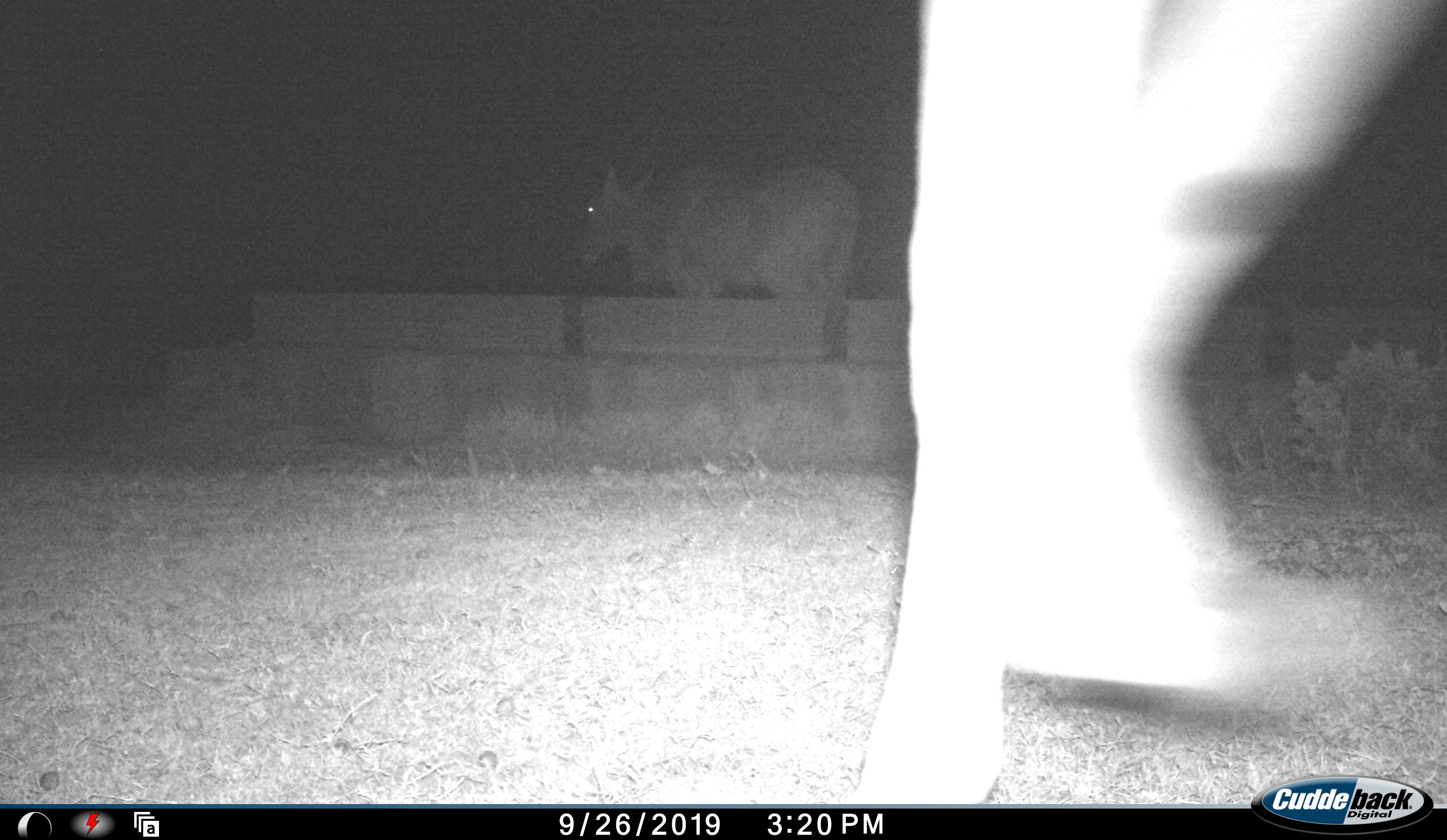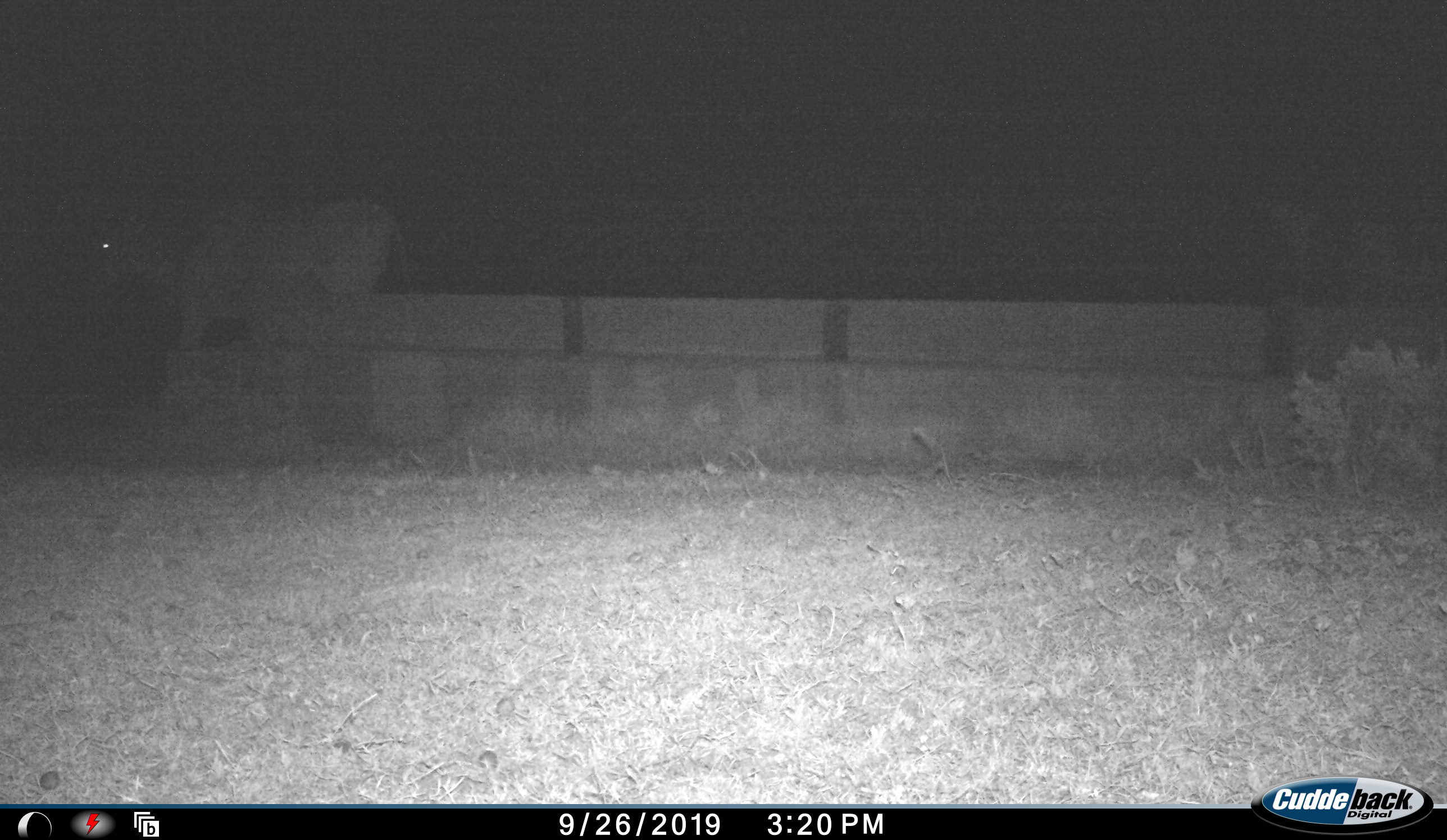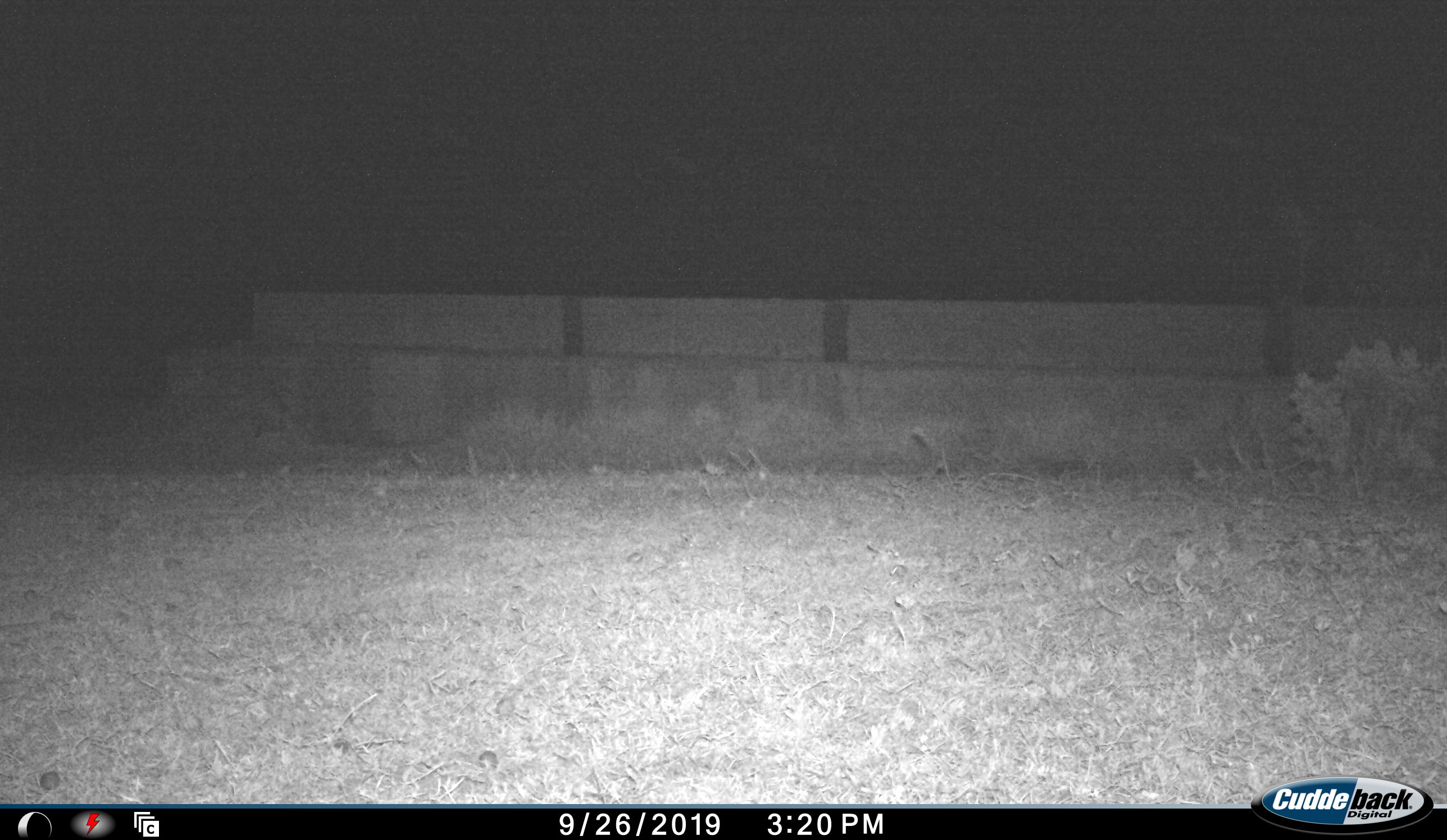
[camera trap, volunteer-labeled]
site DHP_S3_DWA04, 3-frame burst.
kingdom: Animalia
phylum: Chordata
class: Mammalia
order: Artiodactyla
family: Bovidae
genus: Tragelaphus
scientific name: Tragelaphus oryx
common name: eland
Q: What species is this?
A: Eland (Tragelaphus oryx).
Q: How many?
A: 2.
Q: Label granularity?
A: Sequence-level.